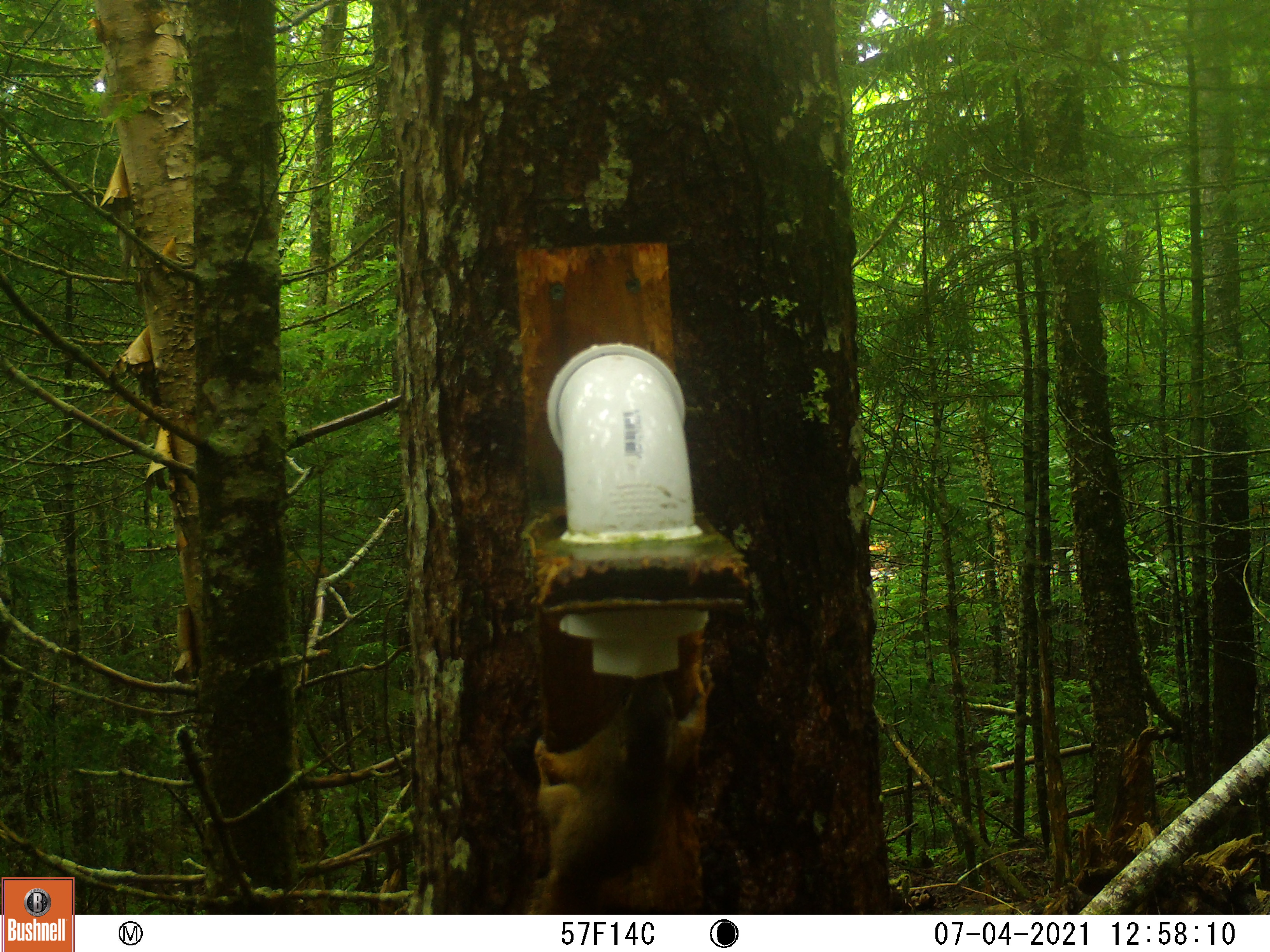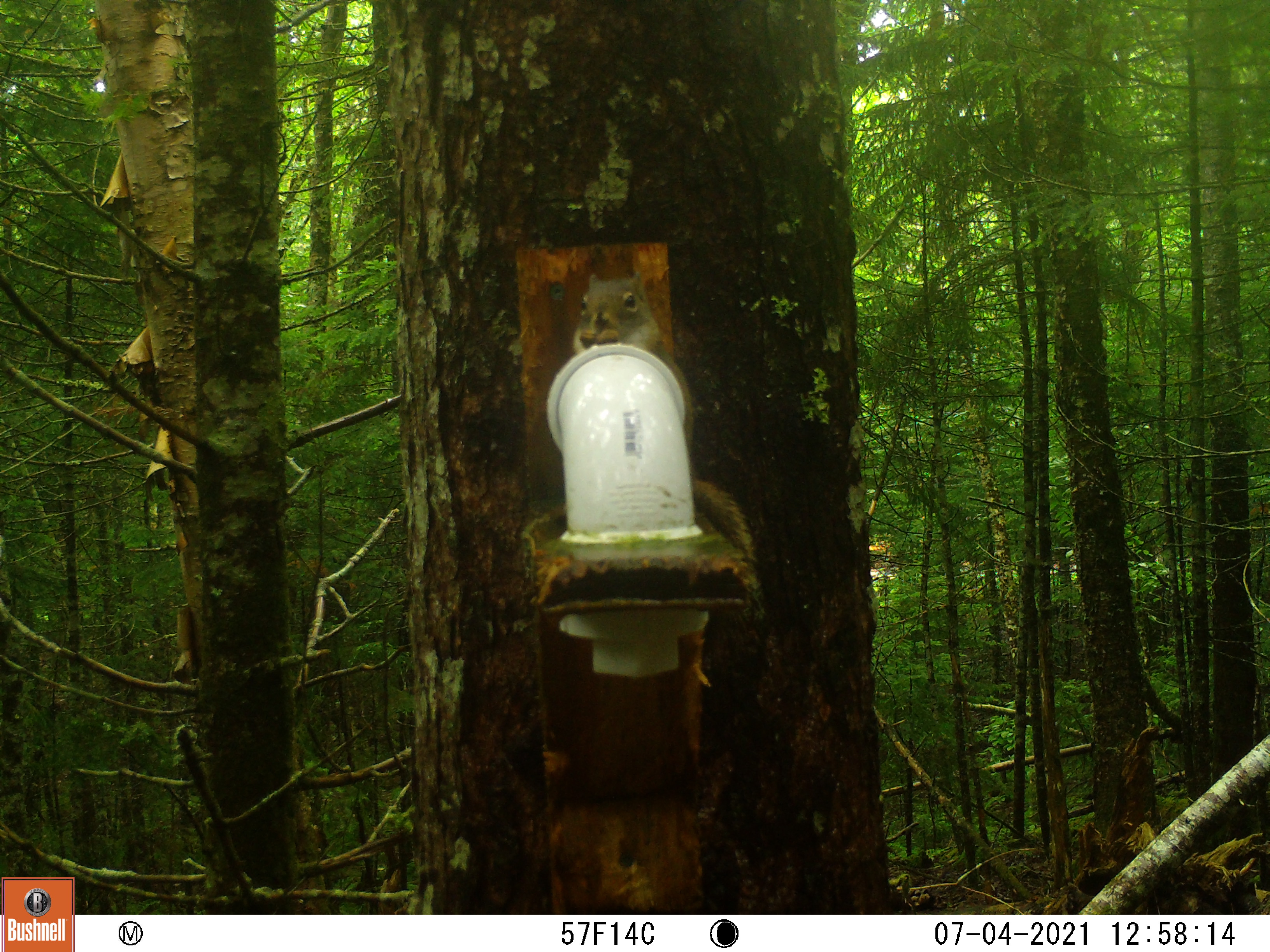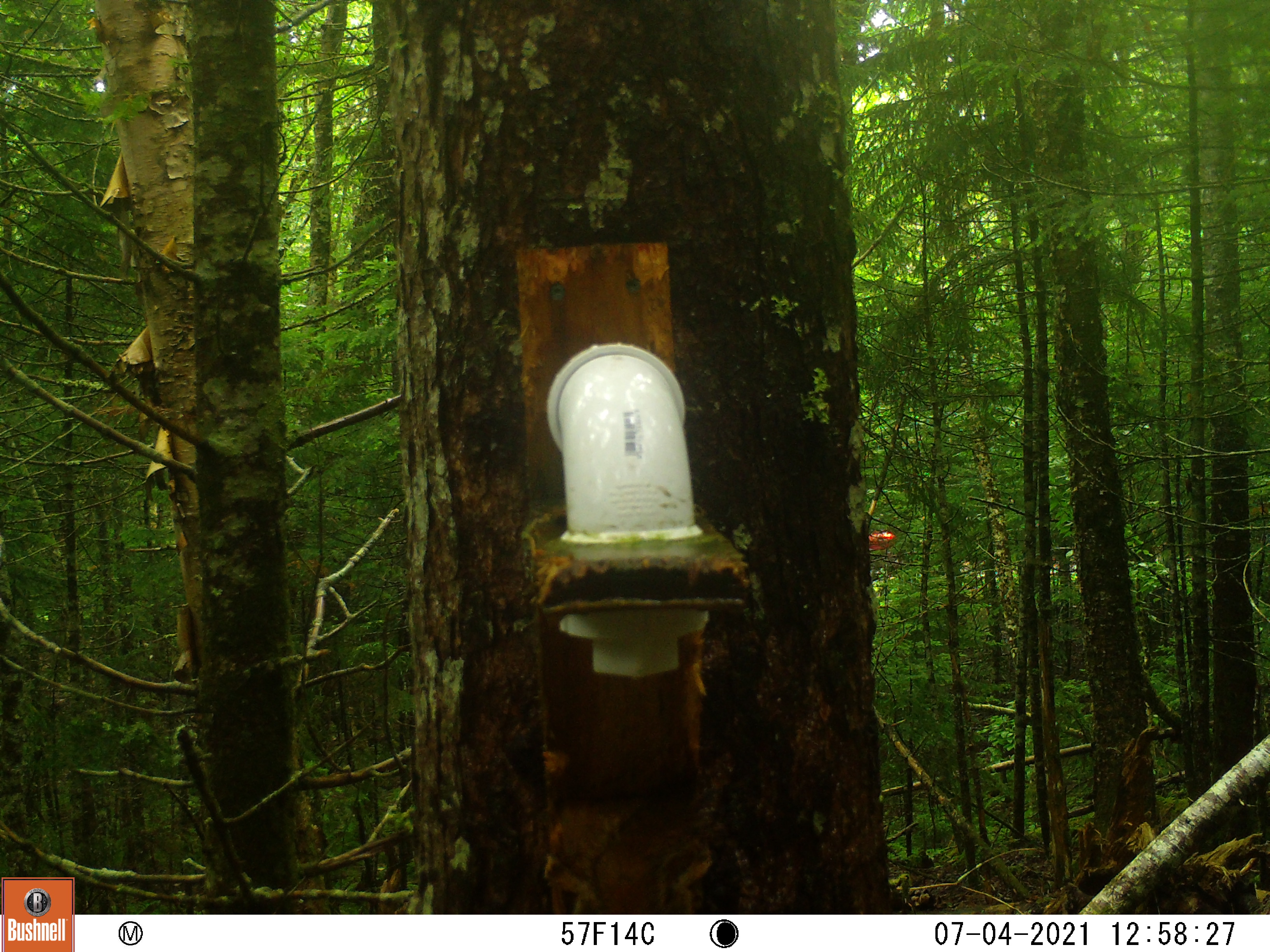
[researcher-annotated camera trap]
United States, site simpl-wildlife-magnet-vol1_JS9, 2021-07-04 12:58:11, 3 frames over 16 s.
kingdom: Animalia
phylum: Chordata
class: Mammalia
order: Rodentia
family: Sciuridae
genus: Tamiasciurus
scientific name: Tamiasciurus hudsonicus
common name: red squirrel